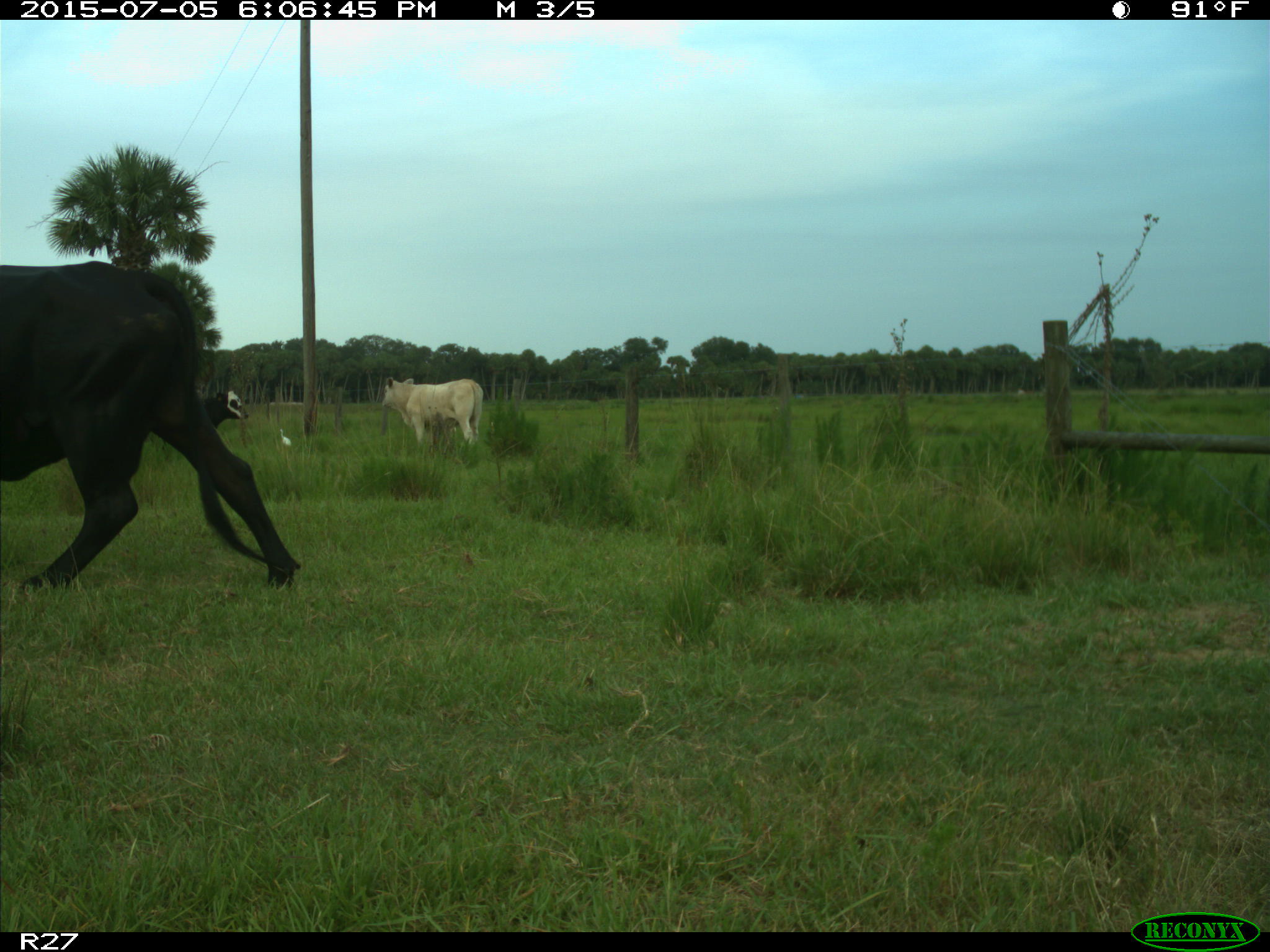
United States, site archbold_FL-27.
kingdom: Animalia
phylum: Chordata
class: Mammalia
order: Artiodactyla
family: Bovidae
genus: Bos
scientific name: Bos taurus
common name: domestic cow